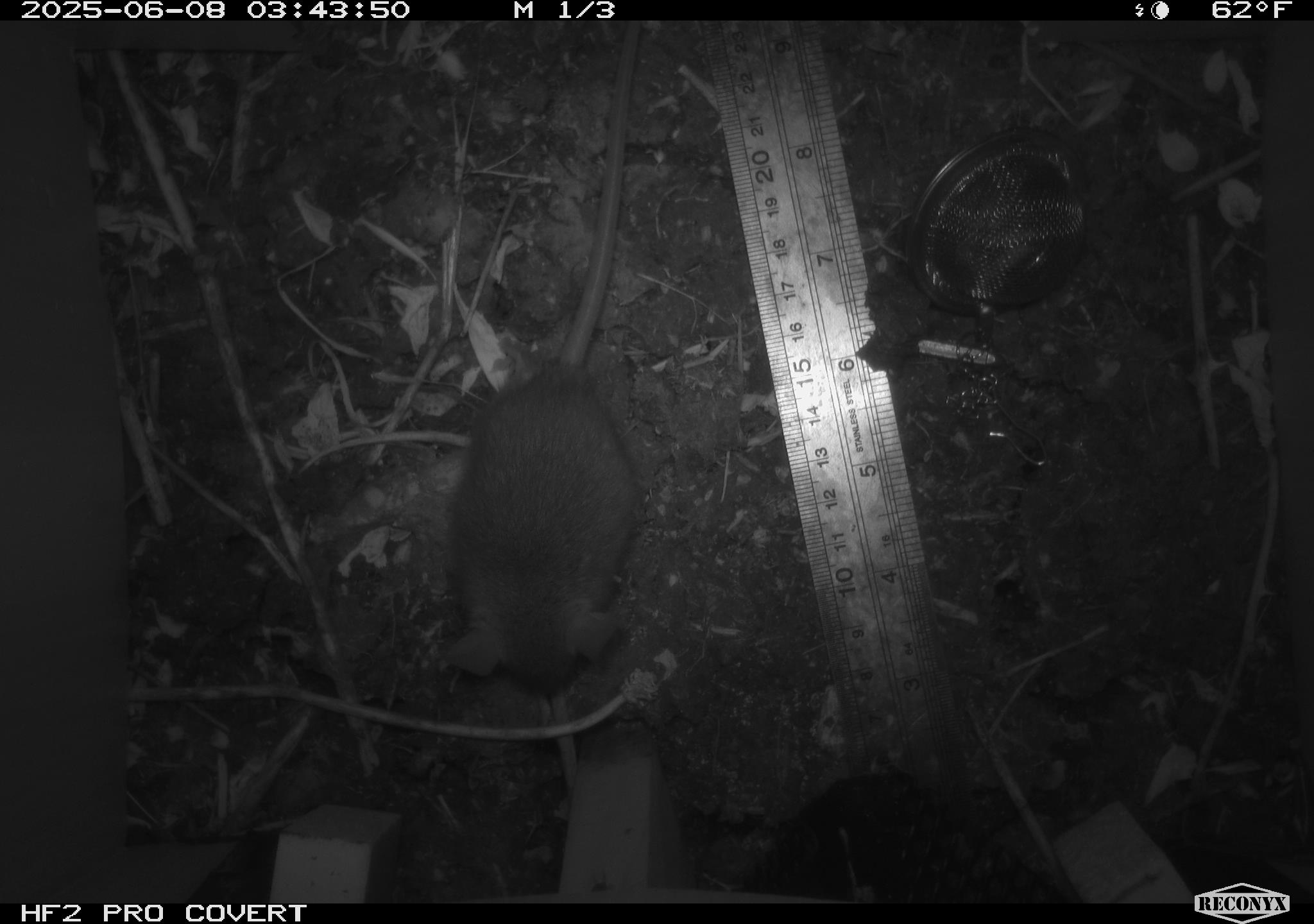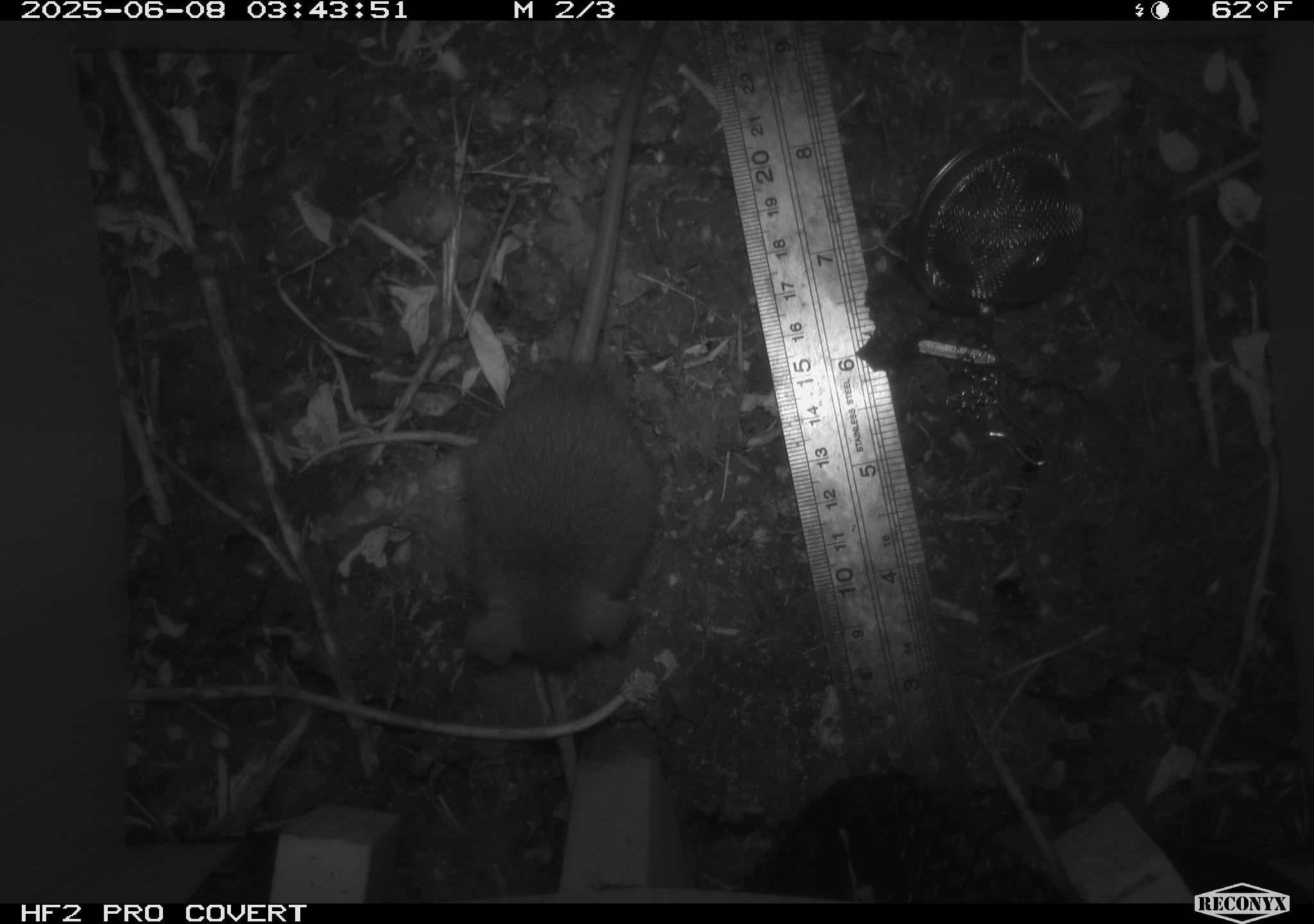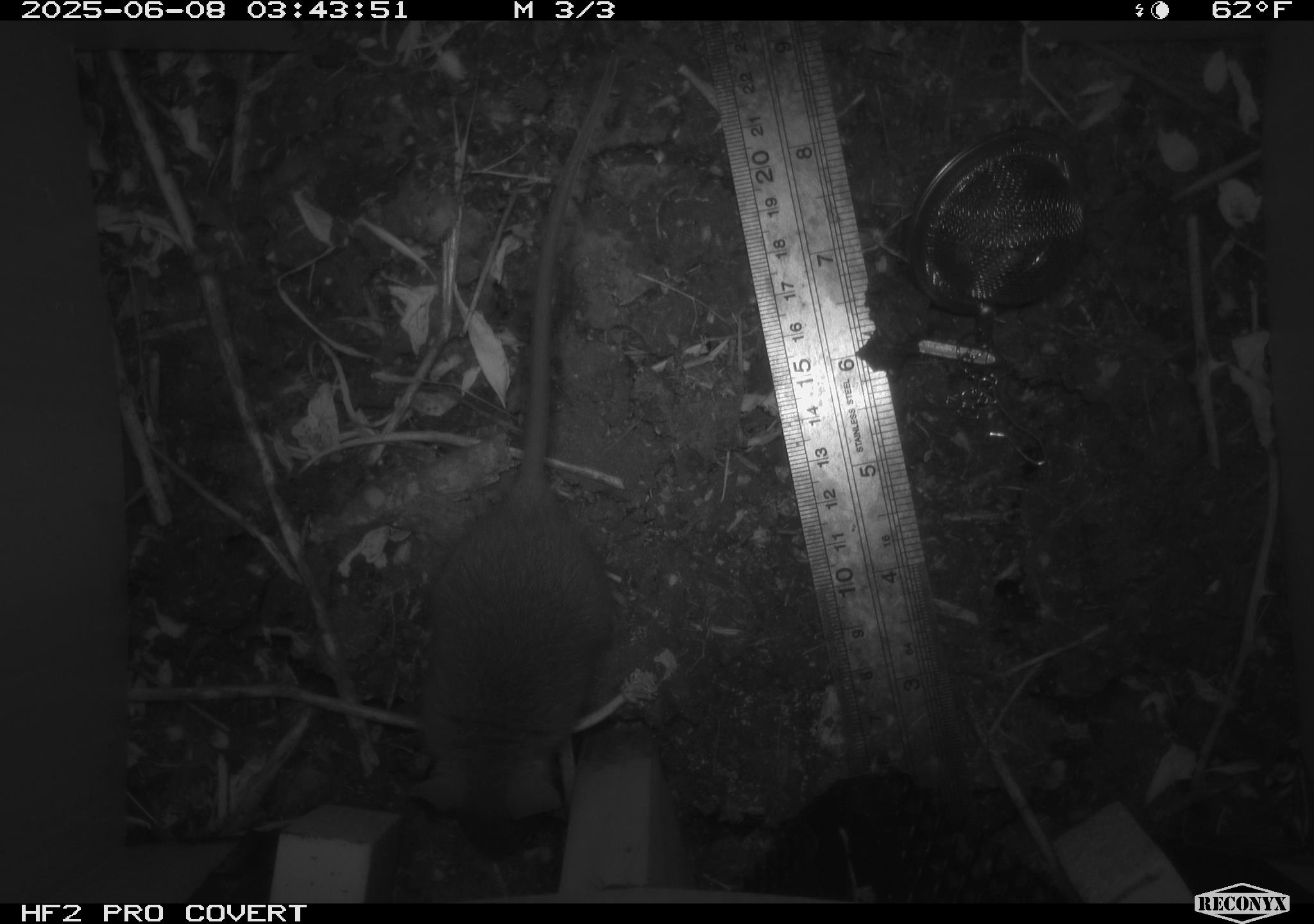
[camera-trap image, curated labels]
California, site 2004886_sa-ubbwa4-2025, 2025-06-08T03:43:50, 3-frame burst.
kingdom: Animalia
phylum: Chordata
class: Mammalia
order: Rodentia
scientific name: Rodentia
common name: rodent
Rodent (Rodentia).